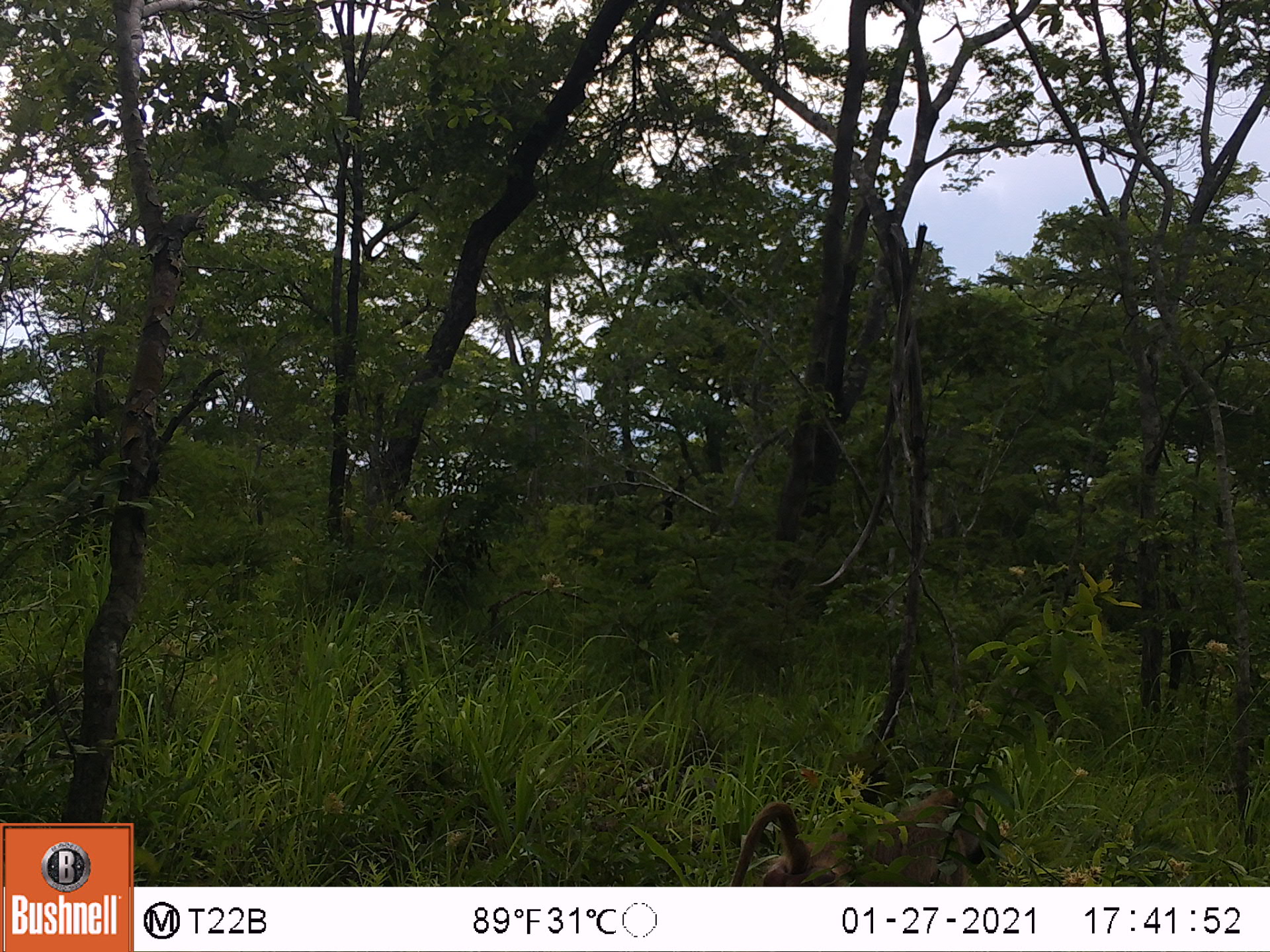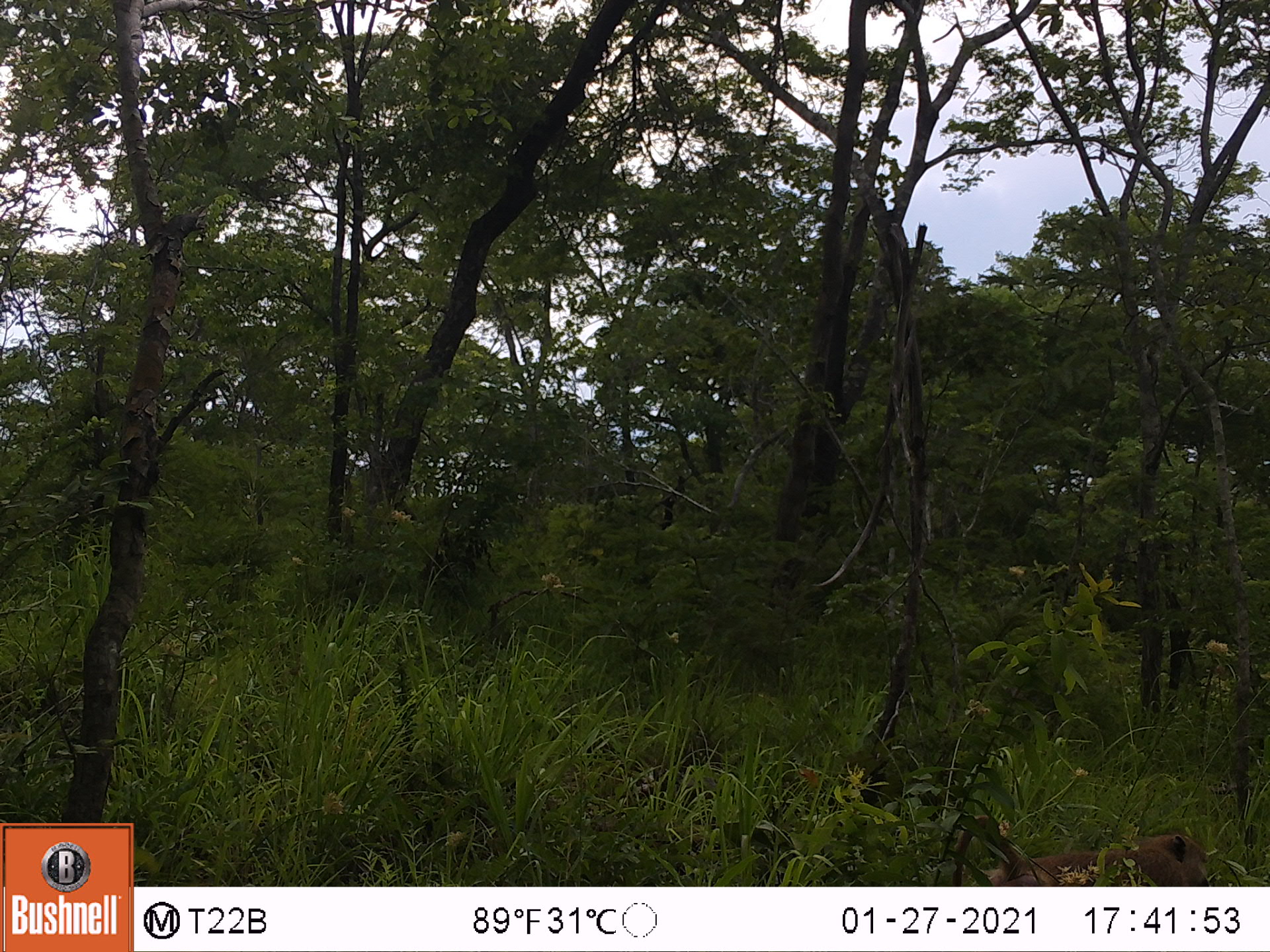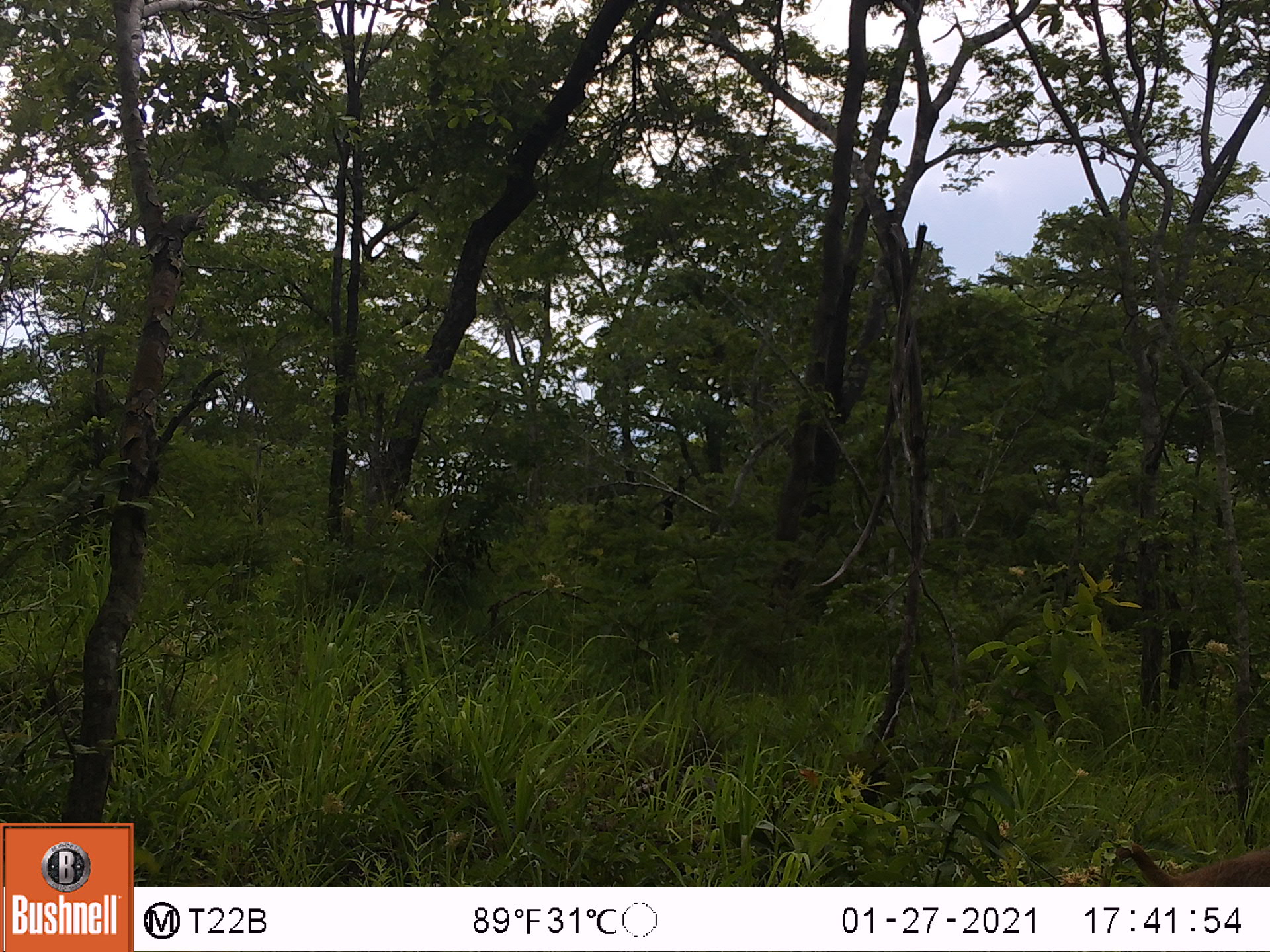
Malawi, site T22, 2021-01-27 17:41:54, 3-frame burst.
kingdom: Animalia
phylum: Chordata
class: Mammalia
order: Primates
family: Cercopithecidae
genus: Papio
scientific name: Papio cynocephalus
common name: yellow baboon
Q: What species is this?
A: Yellow baboon (Papio cynocephalus).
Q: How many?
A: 1.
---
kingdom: Animalia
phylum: Chordata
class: Mammalia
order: Artiodactyla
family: Suidae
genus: Phacochoerus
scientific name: Phacochoerus africanus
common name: common warthog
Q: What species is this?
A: Common warthog (Phacochoerus africanus).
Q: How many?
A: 1.